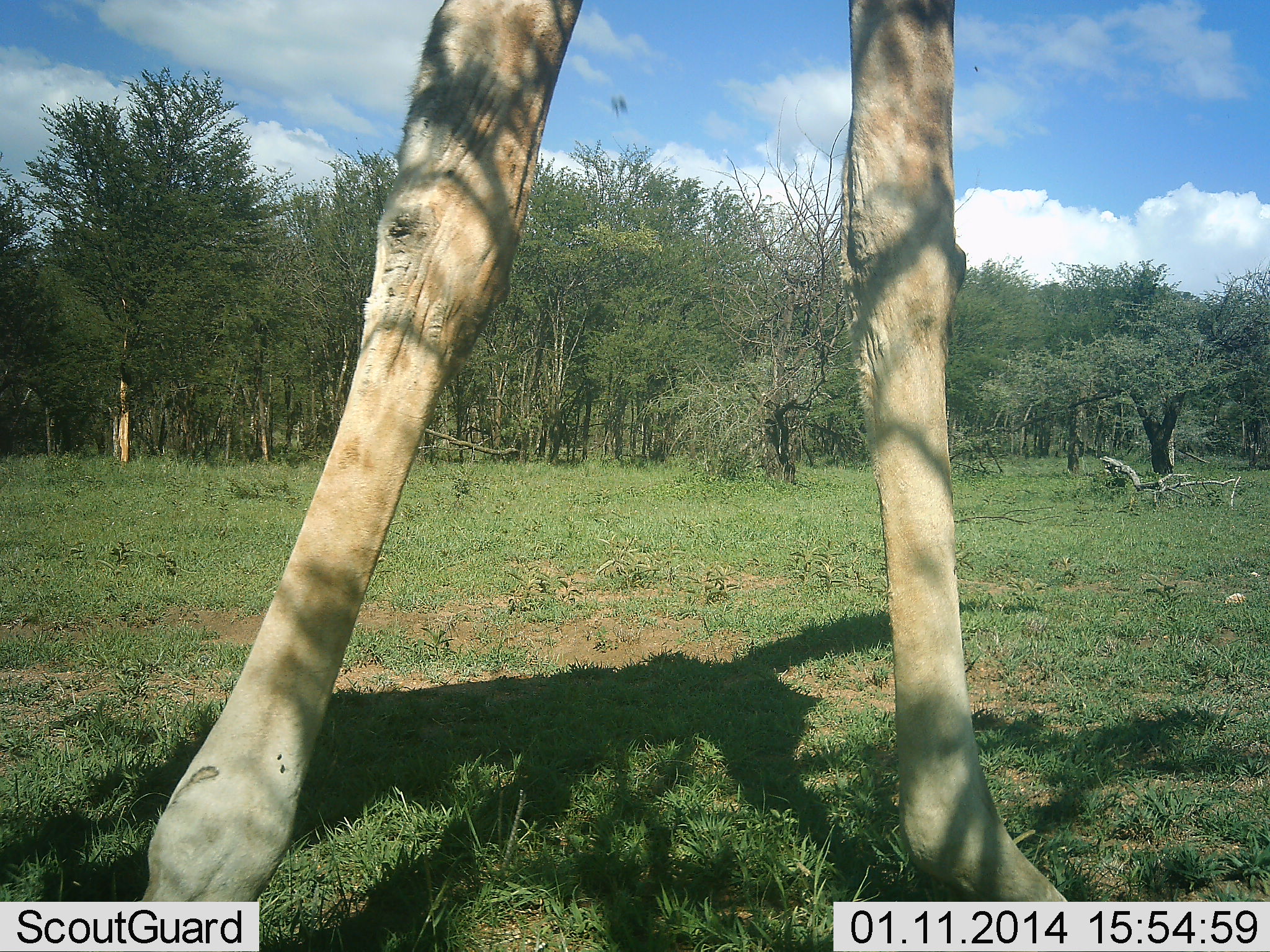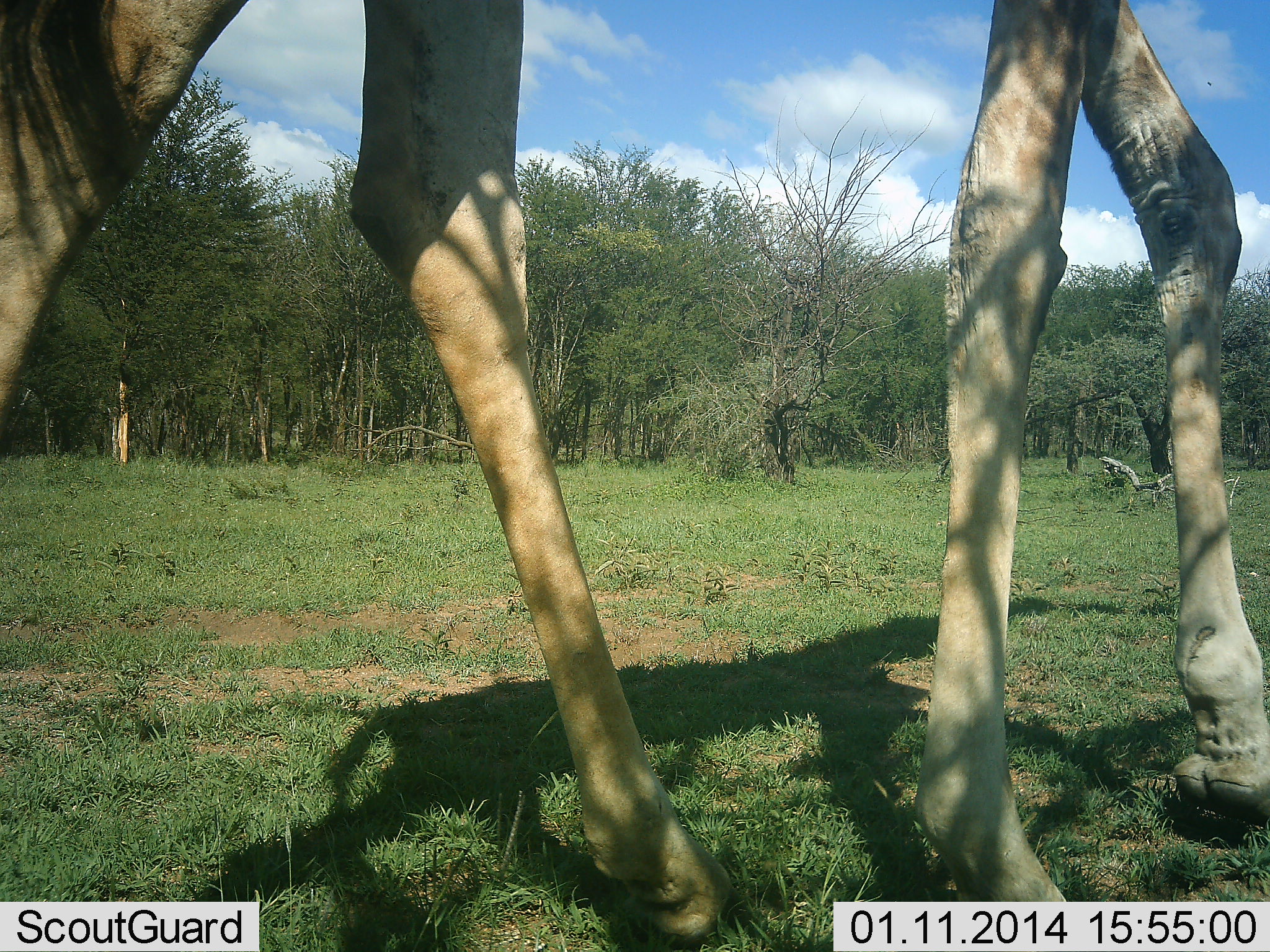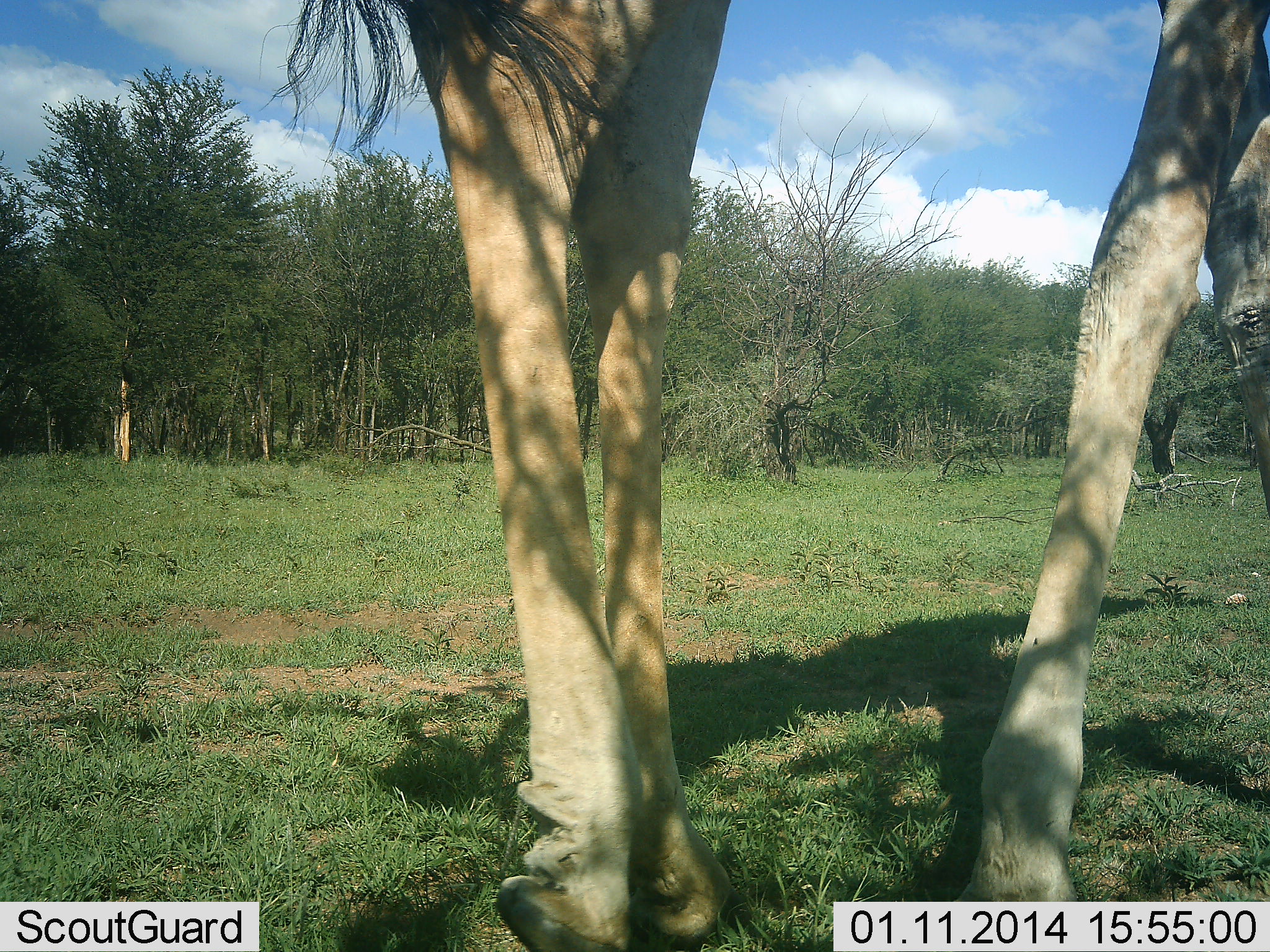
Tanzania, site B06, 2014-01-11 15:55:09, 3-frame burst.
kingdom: Animalia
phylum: Chordata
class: Mammalia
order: Artiodactyla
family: Giraffidae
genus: Giraffa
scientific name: Giraffa camelopardalis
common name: giraffe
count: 1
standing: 10%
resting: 0%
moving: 100%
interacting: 0%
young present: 0%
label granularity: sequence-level